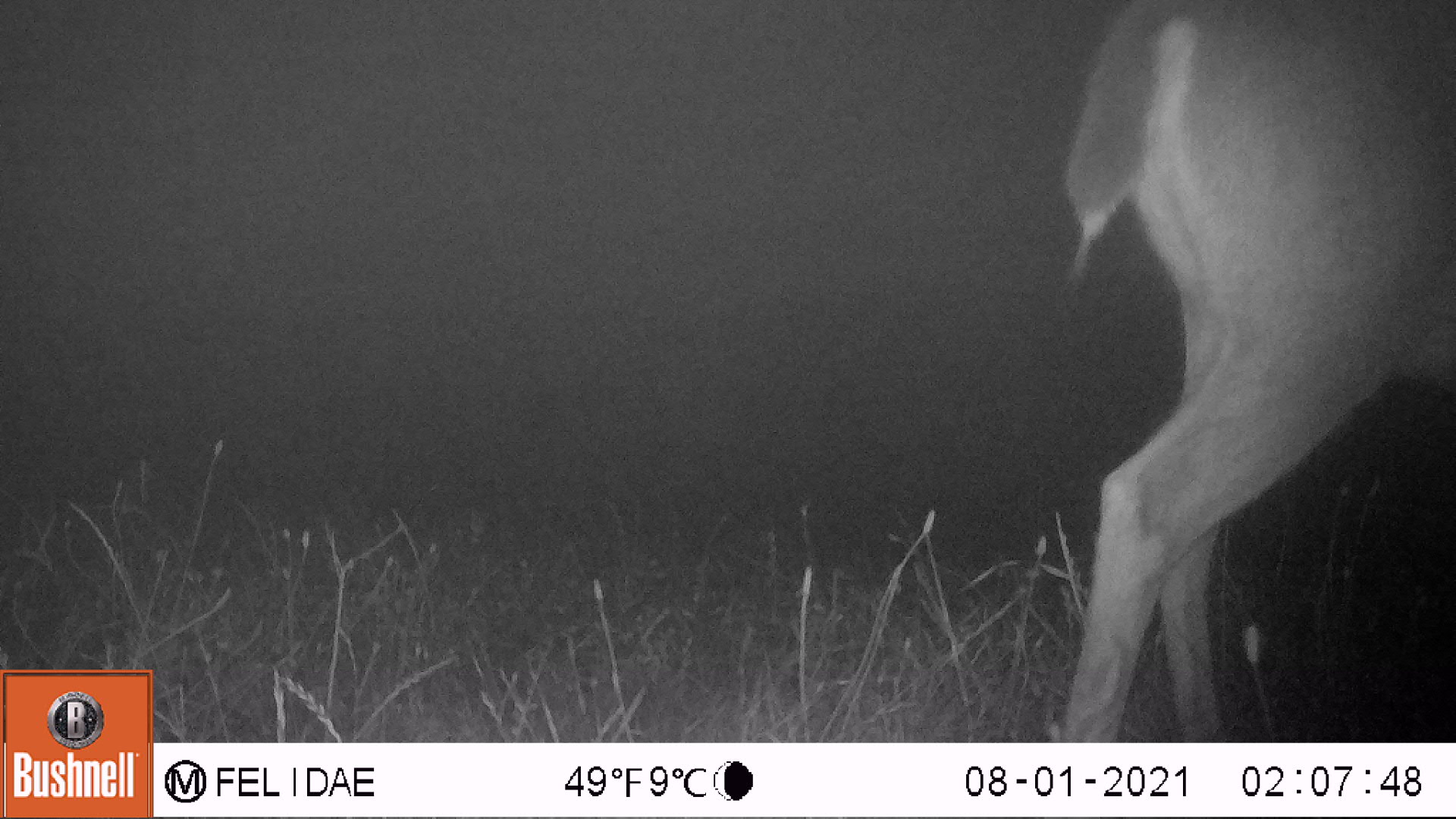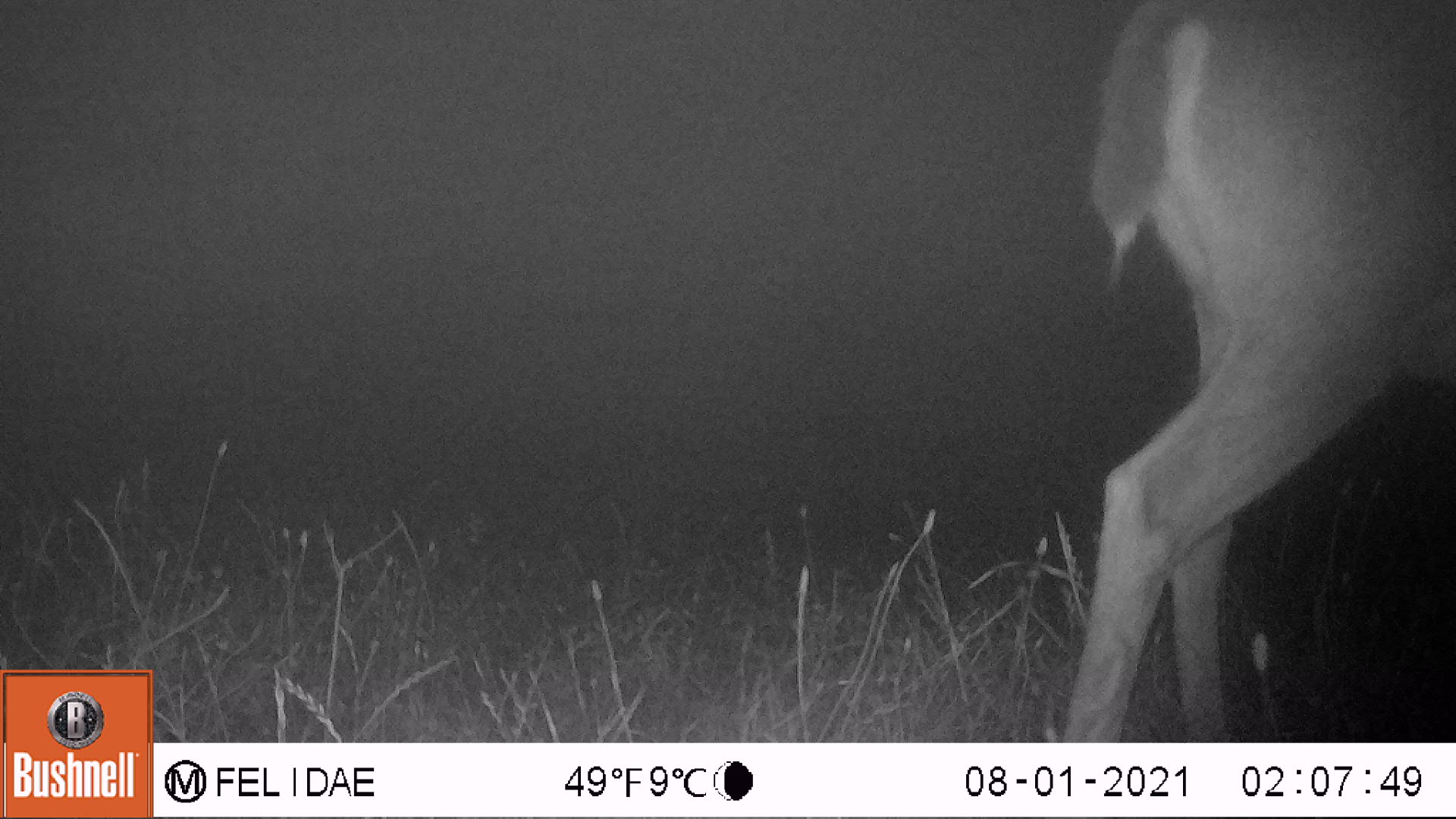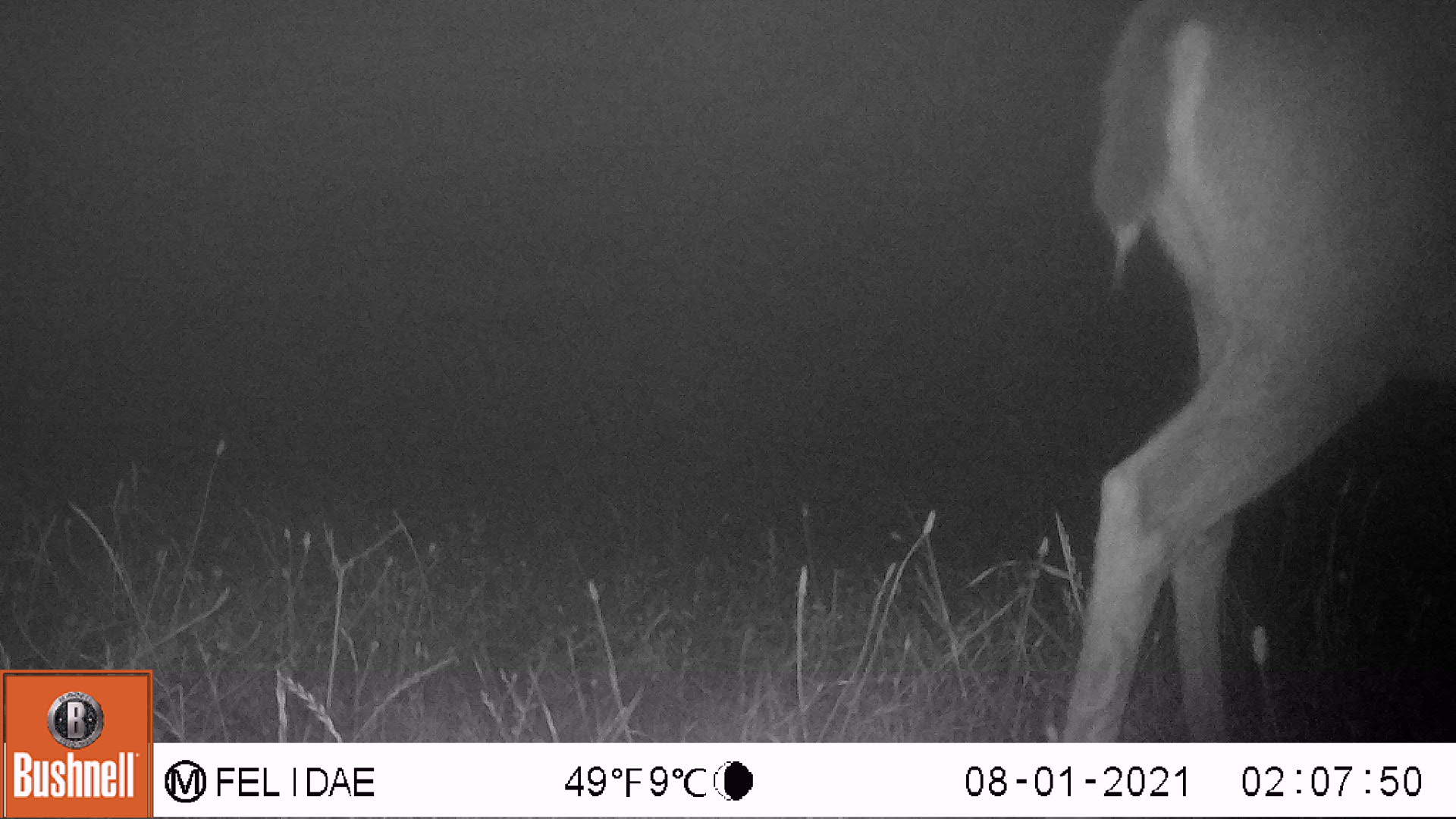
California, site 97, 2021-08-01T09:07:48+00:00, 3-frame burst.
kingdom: Animalia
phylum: Chordata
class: Mammalia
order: Artiodactyla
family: Cervidae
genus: Odocoileus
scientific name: Odocoileus hemionus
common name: mule deer